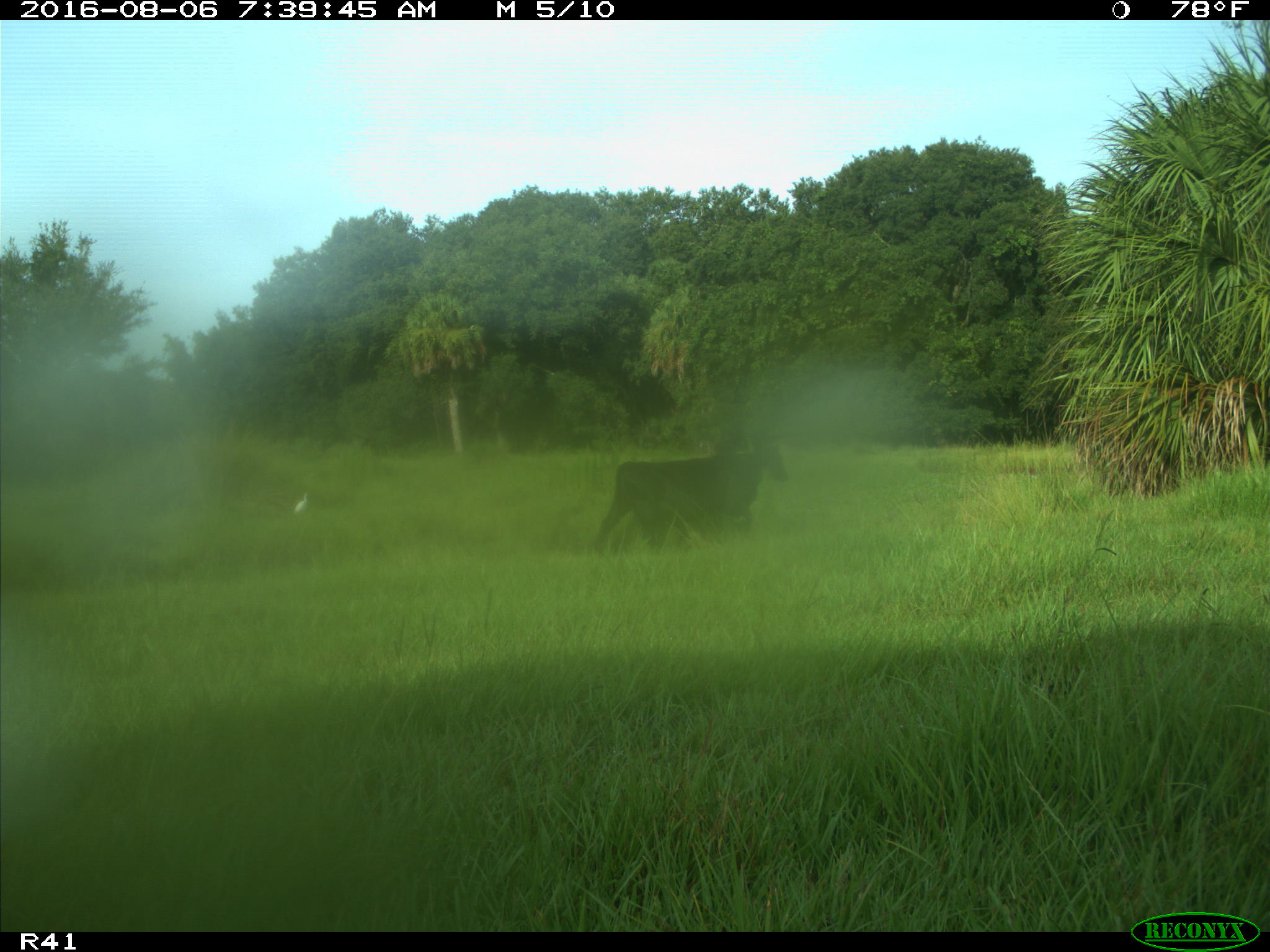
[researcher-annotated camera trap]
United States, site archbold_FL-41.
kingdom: Animalia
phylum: Chordata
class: Mammalia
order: Artiodactyla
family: Bovidae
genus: Bos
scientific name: Bos taurus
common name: domestic cow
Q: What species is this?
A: Bos taurus (domestic cow).